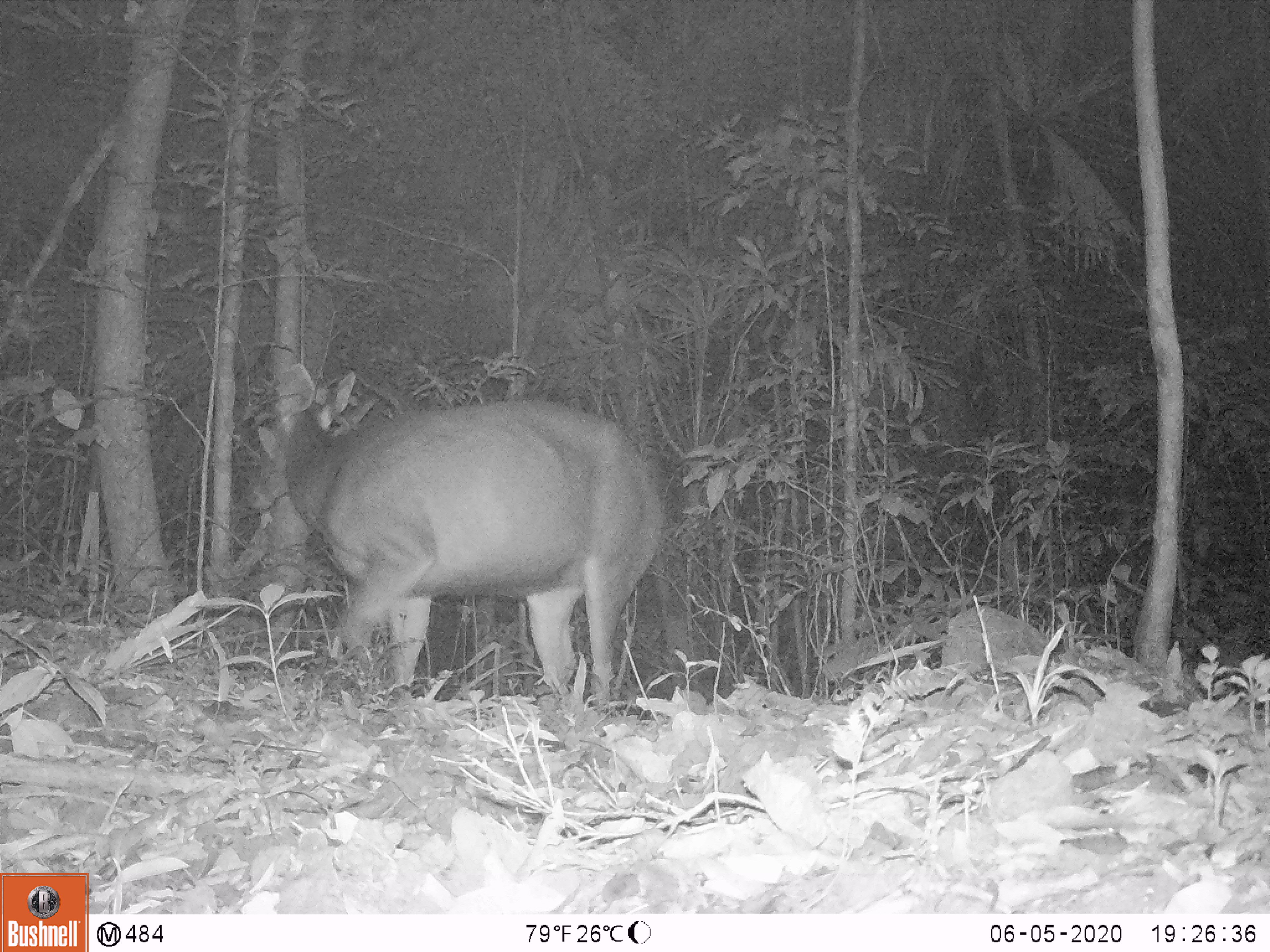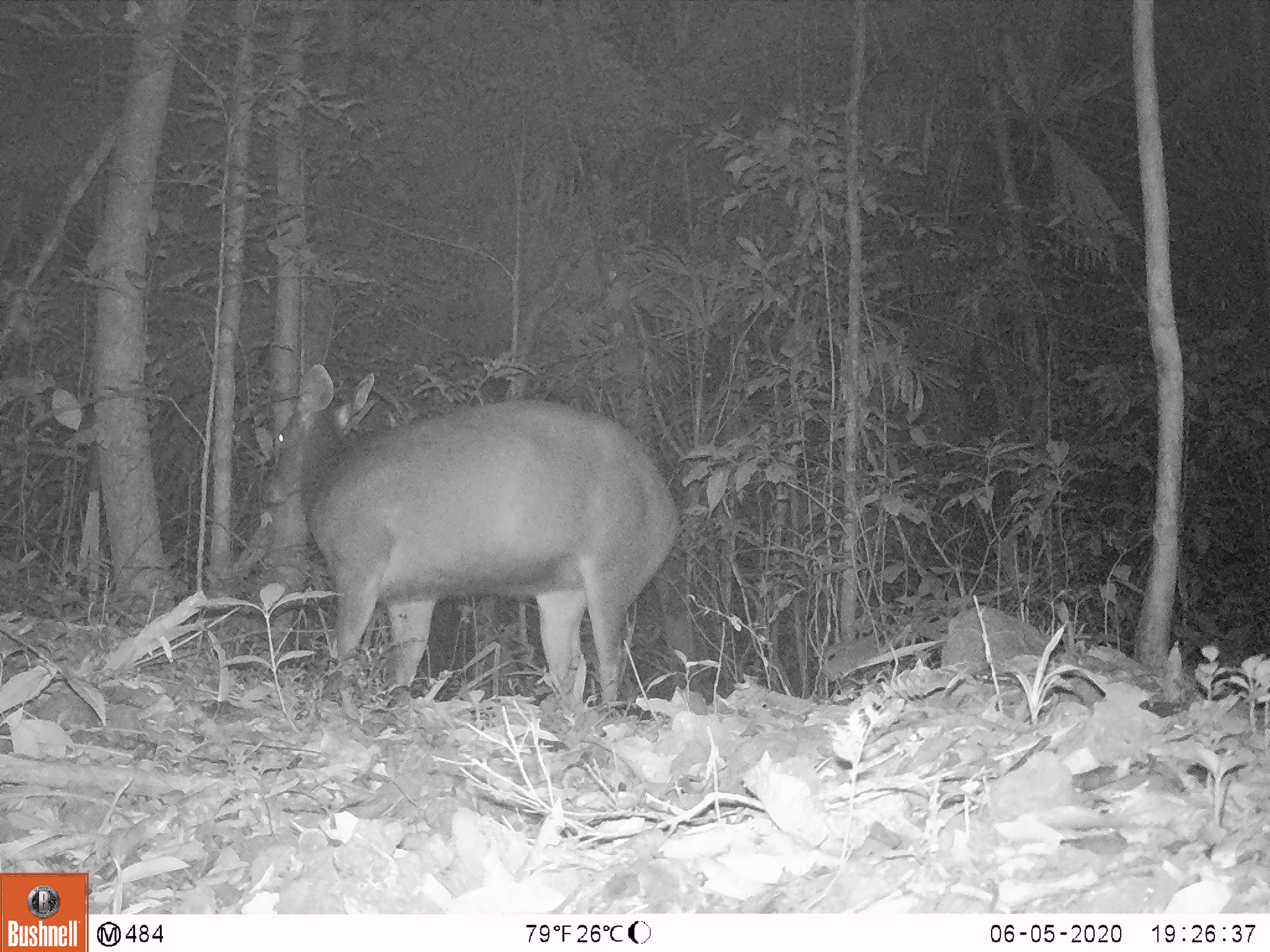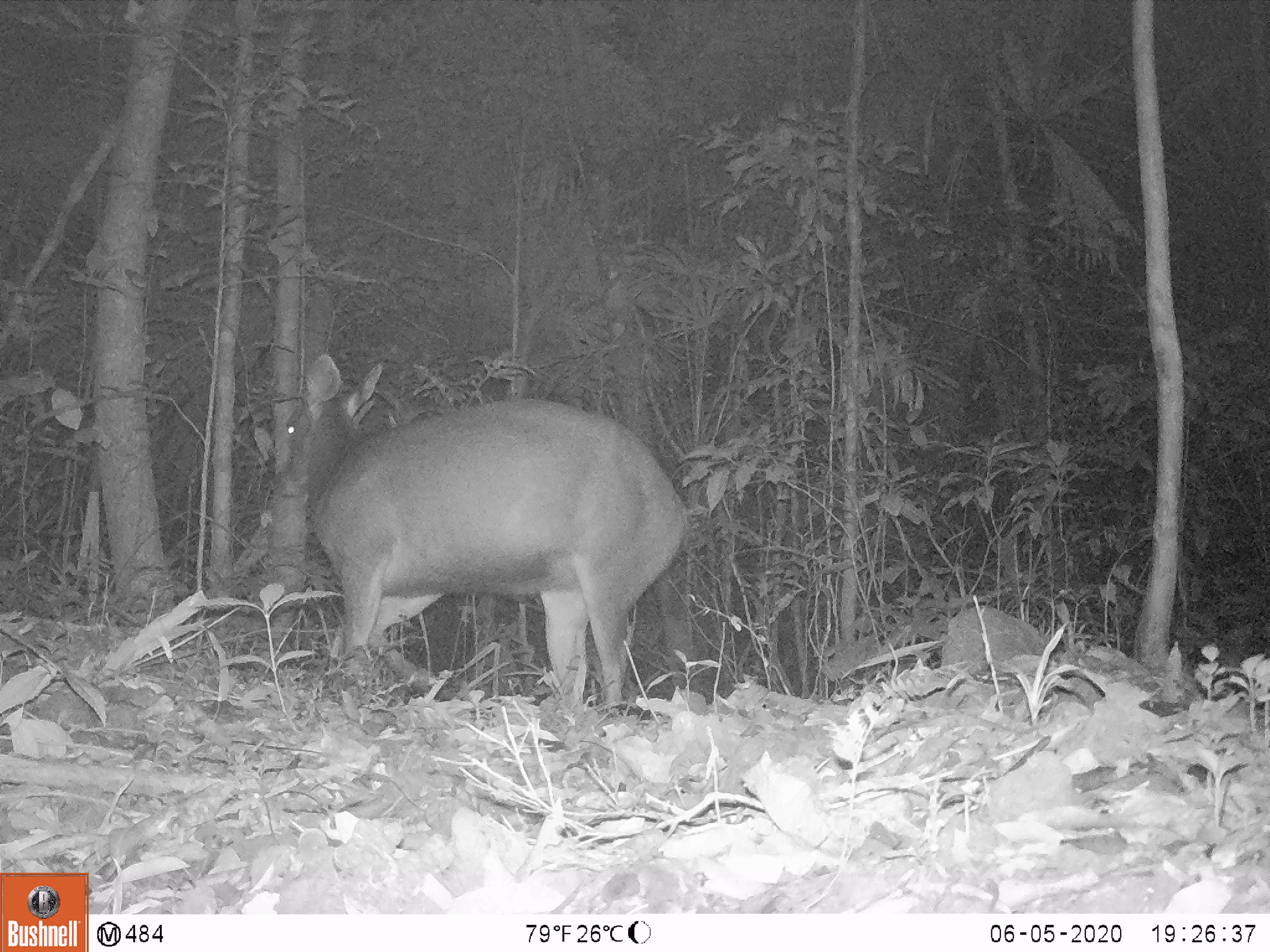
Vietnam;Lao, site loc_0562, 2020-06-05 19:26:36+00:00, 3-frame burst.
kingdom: Animalia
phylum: Chordata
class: Mammalia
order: Artiodactyla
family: Cervidae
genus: Rusa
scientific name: Rusa unicolor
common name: sambar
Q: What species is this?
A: Sambar (Rusa unicolor).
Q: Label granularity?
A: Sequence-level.